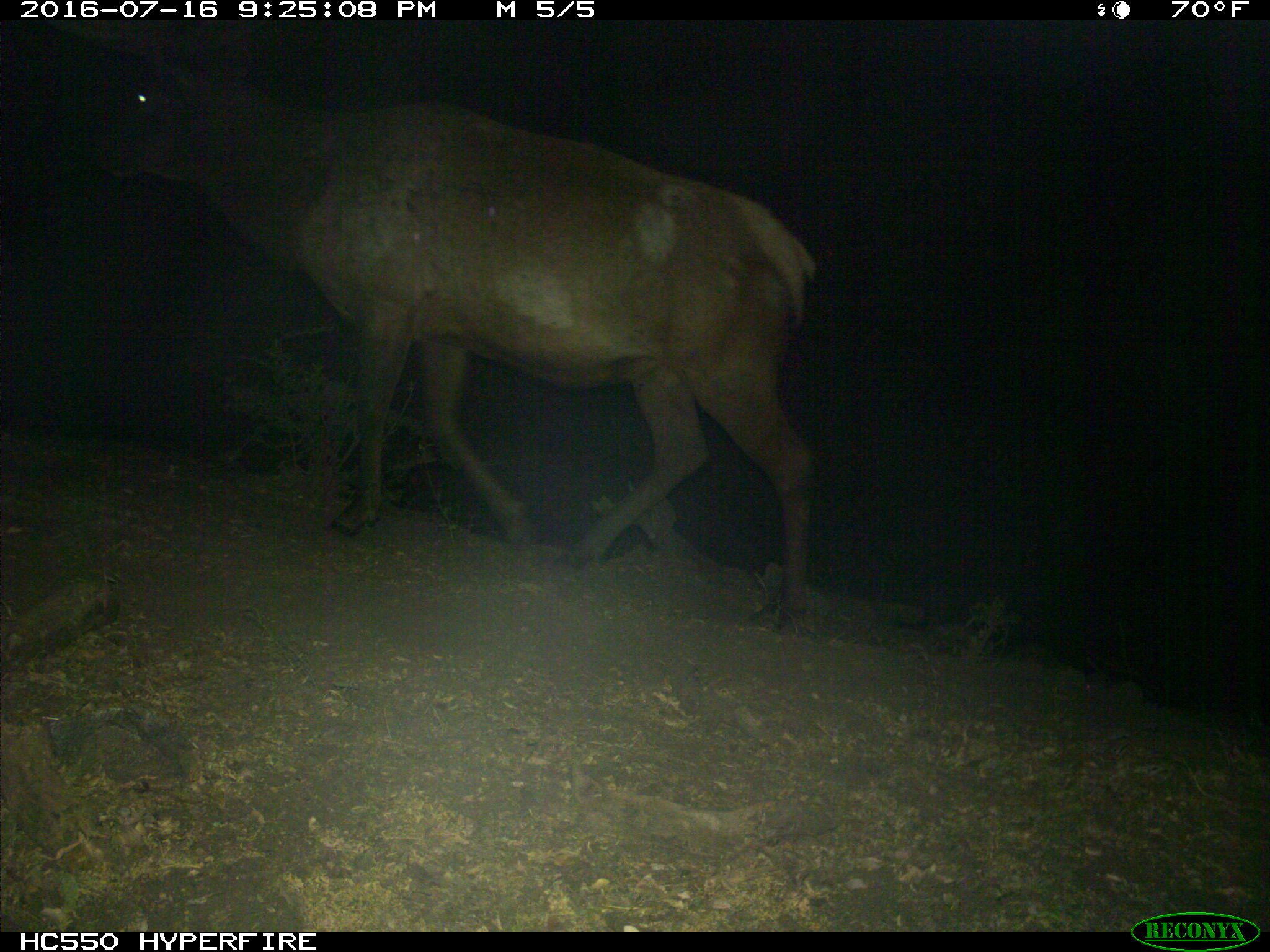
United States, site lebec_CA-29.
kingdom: Animalia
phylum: Chordata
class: Mammalia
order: Artiodactyla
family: Cervidae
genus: Cervus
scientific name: Cervus canadensis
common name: elk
Cervus canadensis (elk).